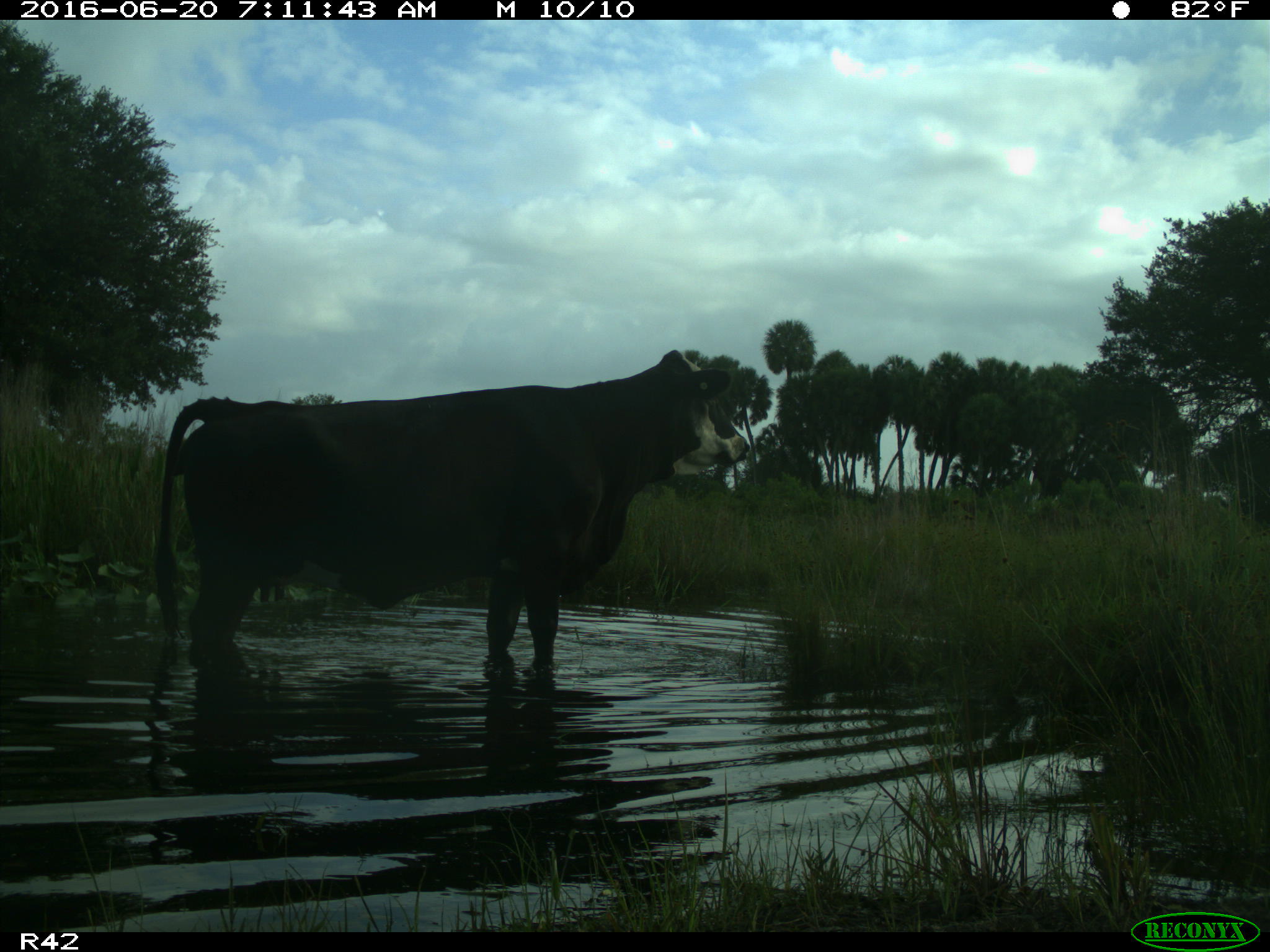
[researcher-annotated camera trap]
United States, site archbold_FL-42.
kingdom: Animalia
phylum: Chordata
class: Mammalia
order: Artiodactyla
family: Bovidae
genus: Bos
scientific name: Bos taurus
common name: domestic cow